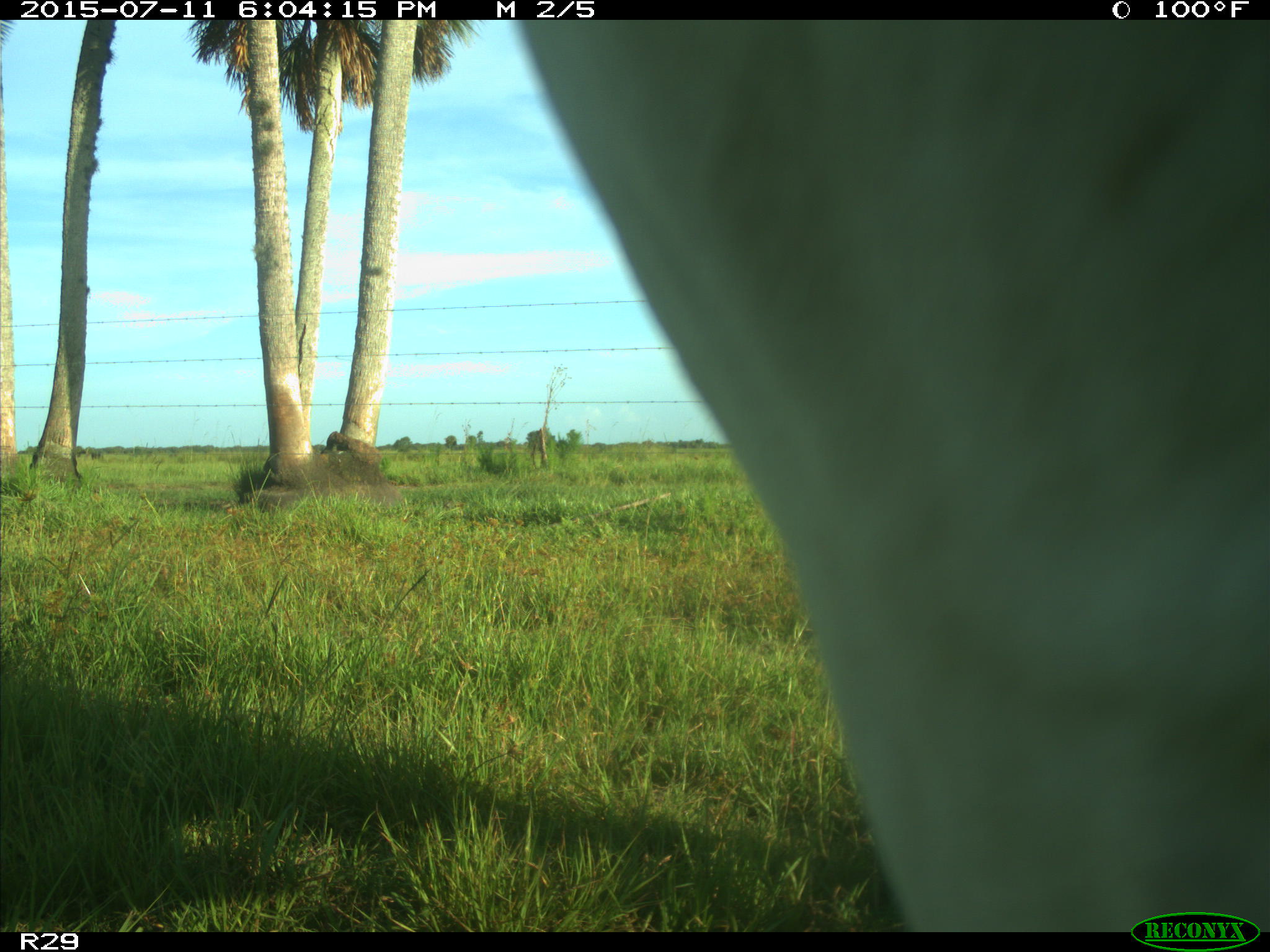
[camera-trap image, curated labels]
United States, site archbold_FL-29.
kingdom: Animalia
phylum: Chordata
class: Mammalia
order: Artiodactyla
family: Bovidae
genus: Bos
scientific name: Bos taurus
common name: domestic cow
Bos taurus (domestic cow).